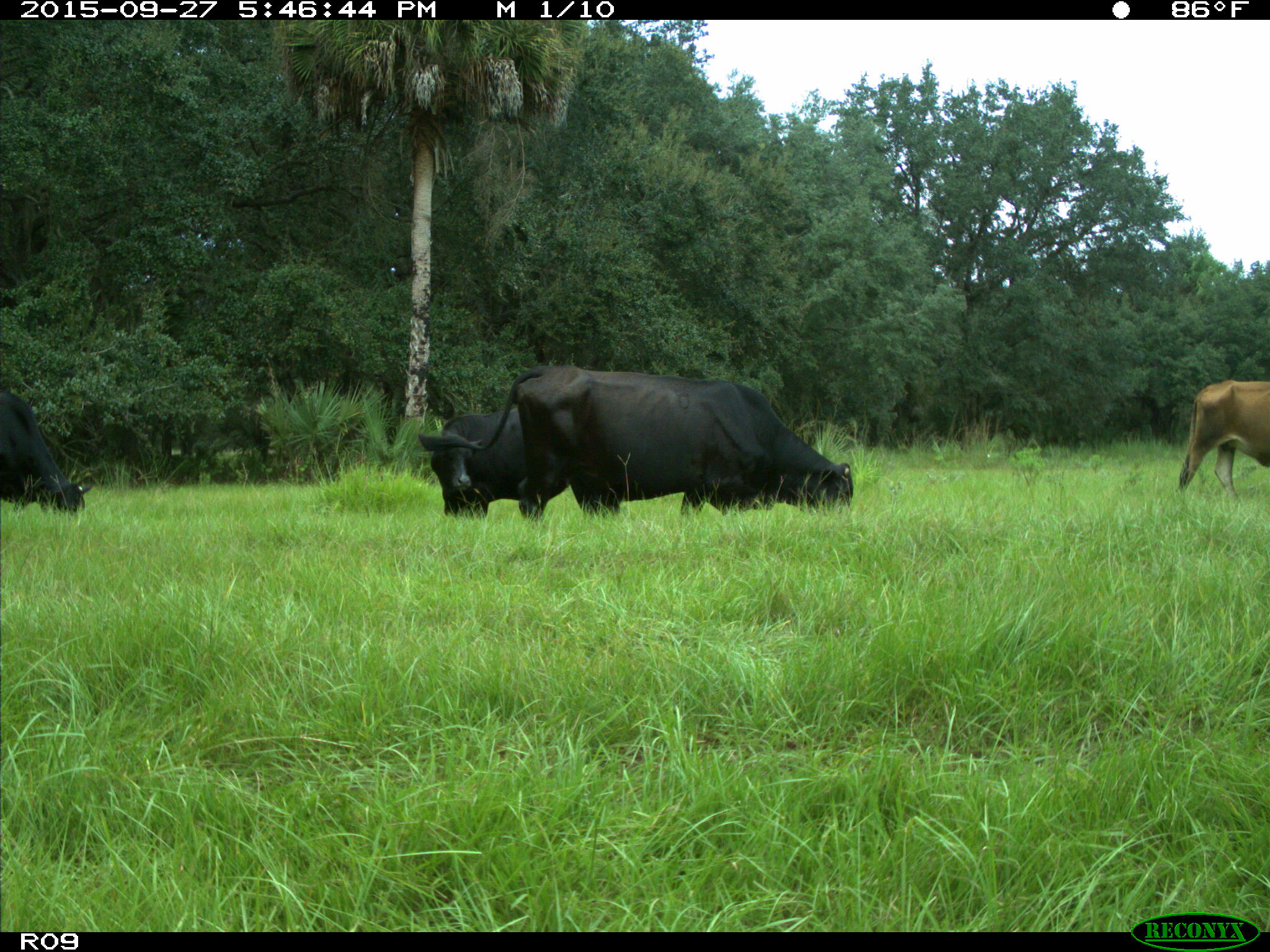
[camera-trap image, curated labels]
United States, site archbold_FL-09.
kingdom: Animalia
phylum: Chordata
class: Mammalia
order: Artiodactyla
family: Bovidae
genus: Bos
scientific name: Bos taurus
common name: domestic cow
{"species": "Bos taurus (domestic cow)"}